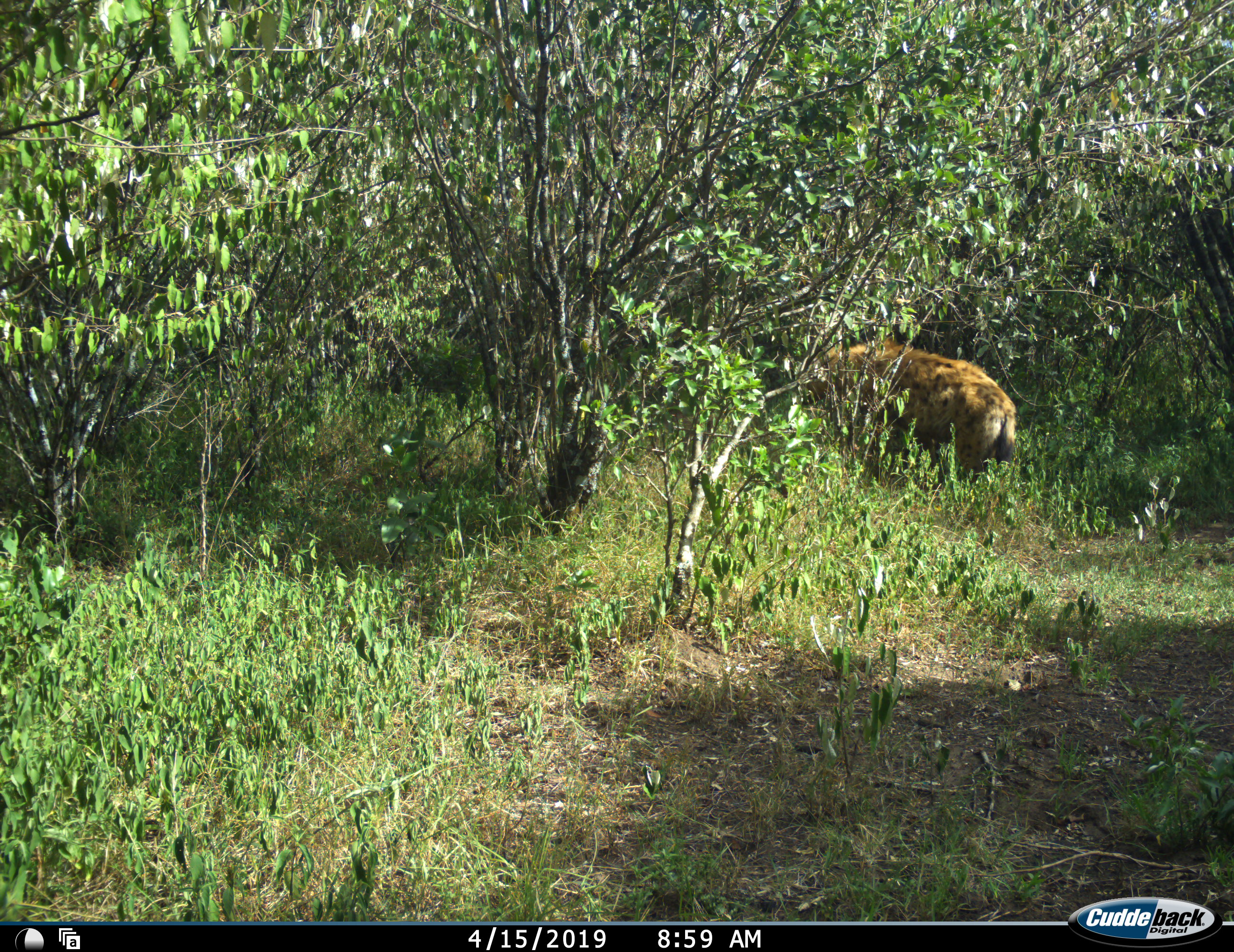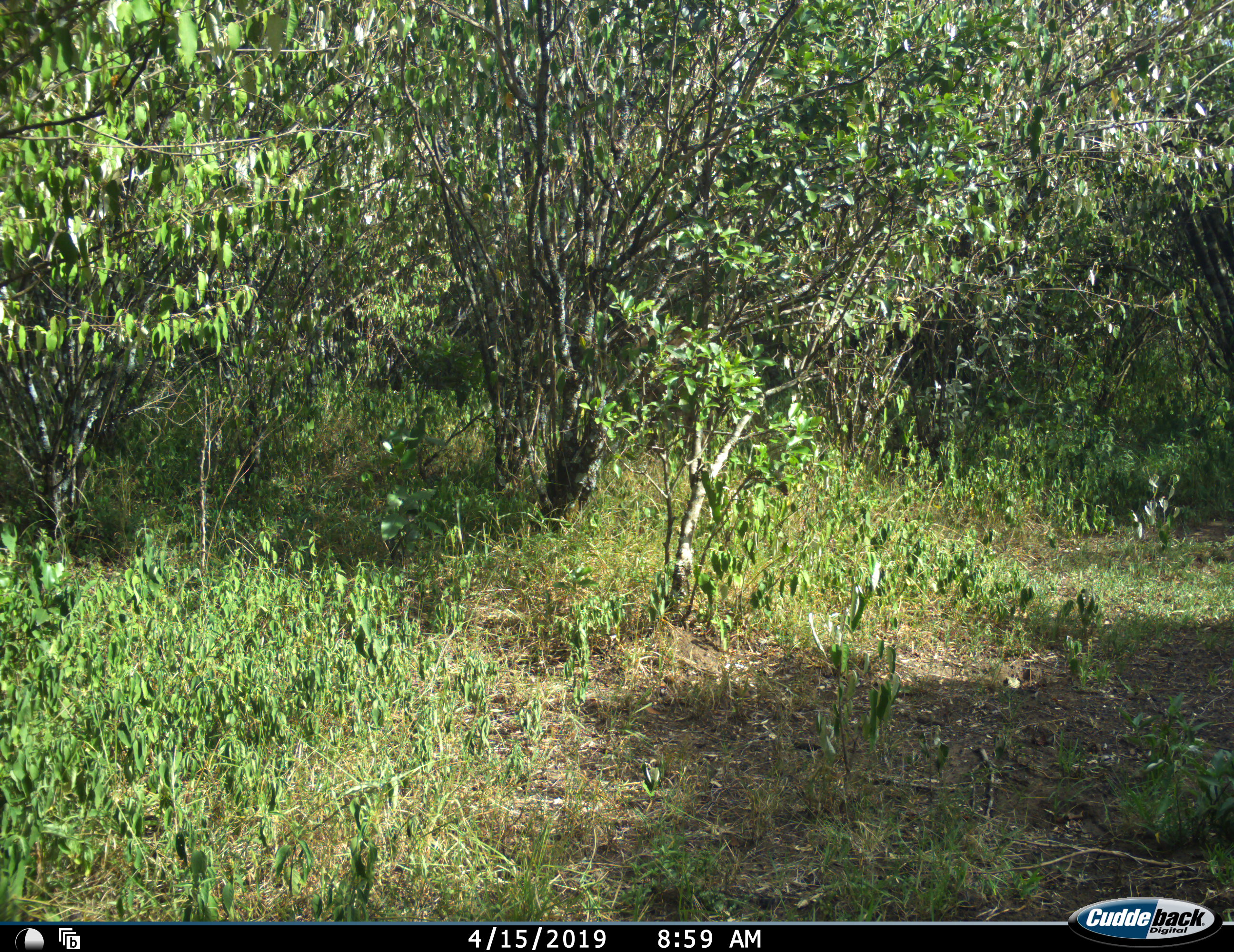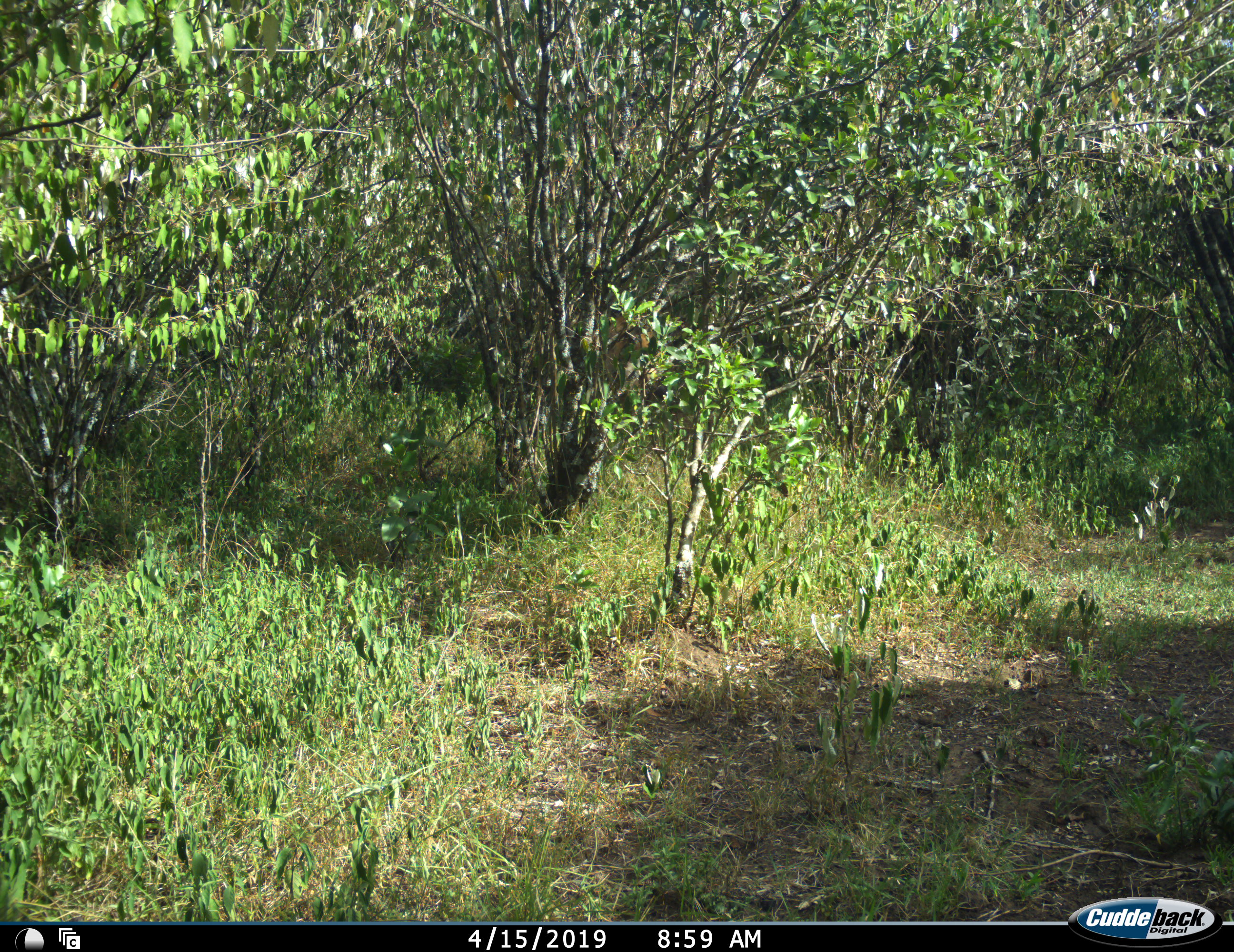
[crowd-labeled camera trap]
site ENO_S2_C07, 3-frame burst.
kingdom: Animalia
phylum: Chordata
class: Mammalia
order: Carnivora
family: Hyaenidae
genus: Crocuta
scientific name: Crocuta crocuta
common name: spotted hyena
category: hyenaspotted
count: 1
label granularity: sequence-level